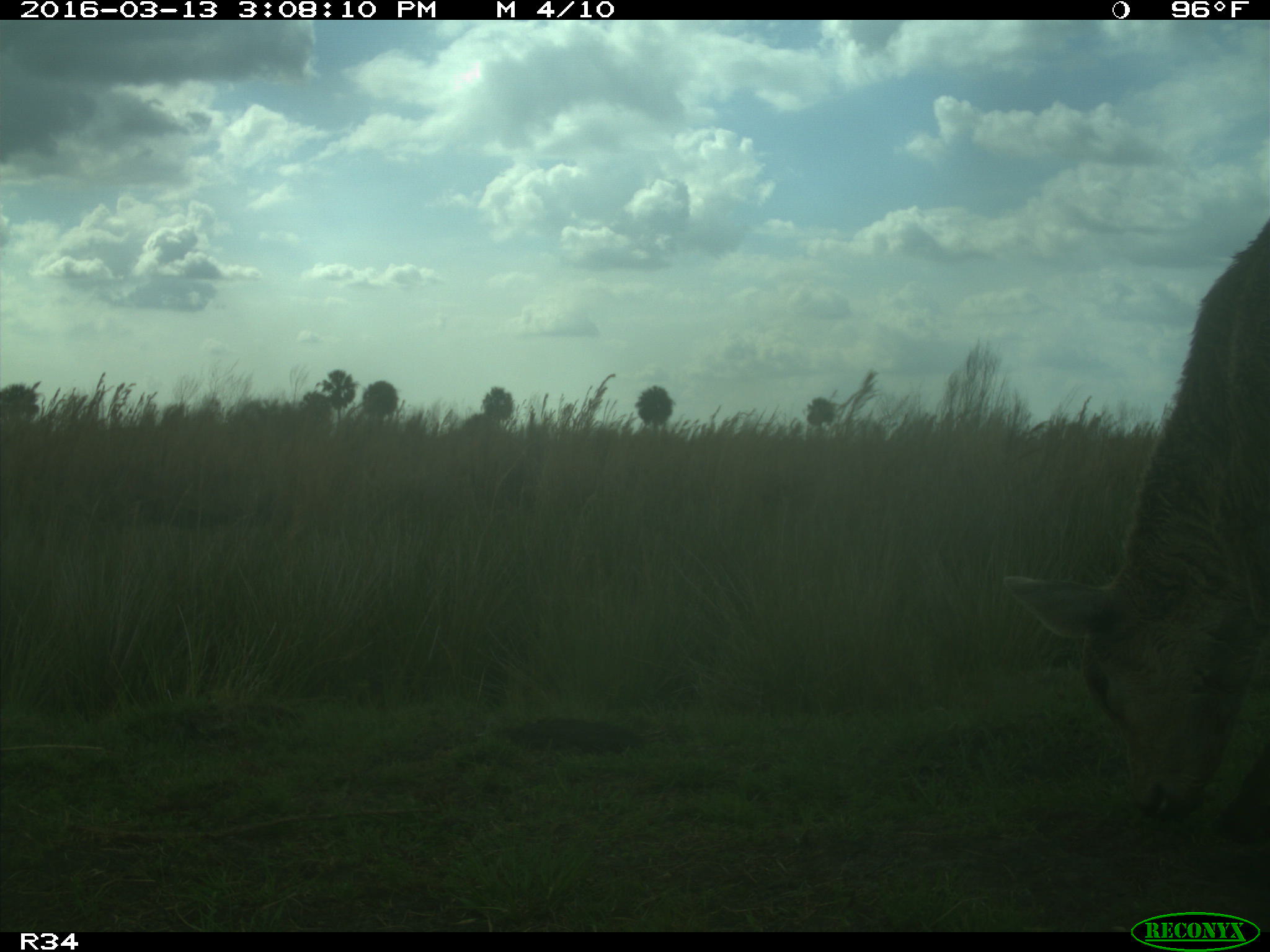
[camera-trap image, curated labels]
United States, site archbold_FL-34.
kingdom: Animalia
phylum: Chordata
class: Mammalia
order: Artiodactyla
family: Bovidae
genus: Bos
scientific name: Bos taurus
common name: domestic cow